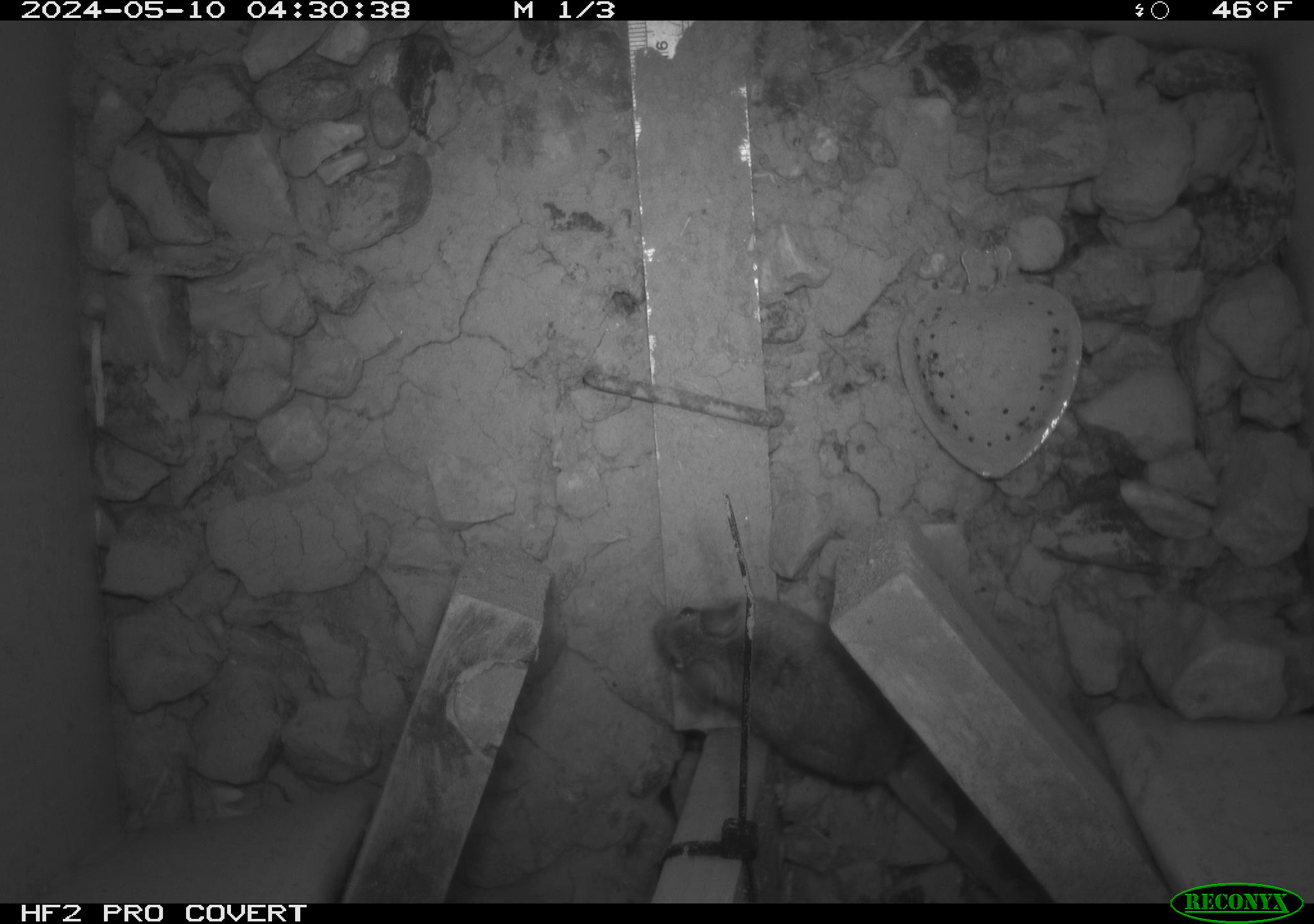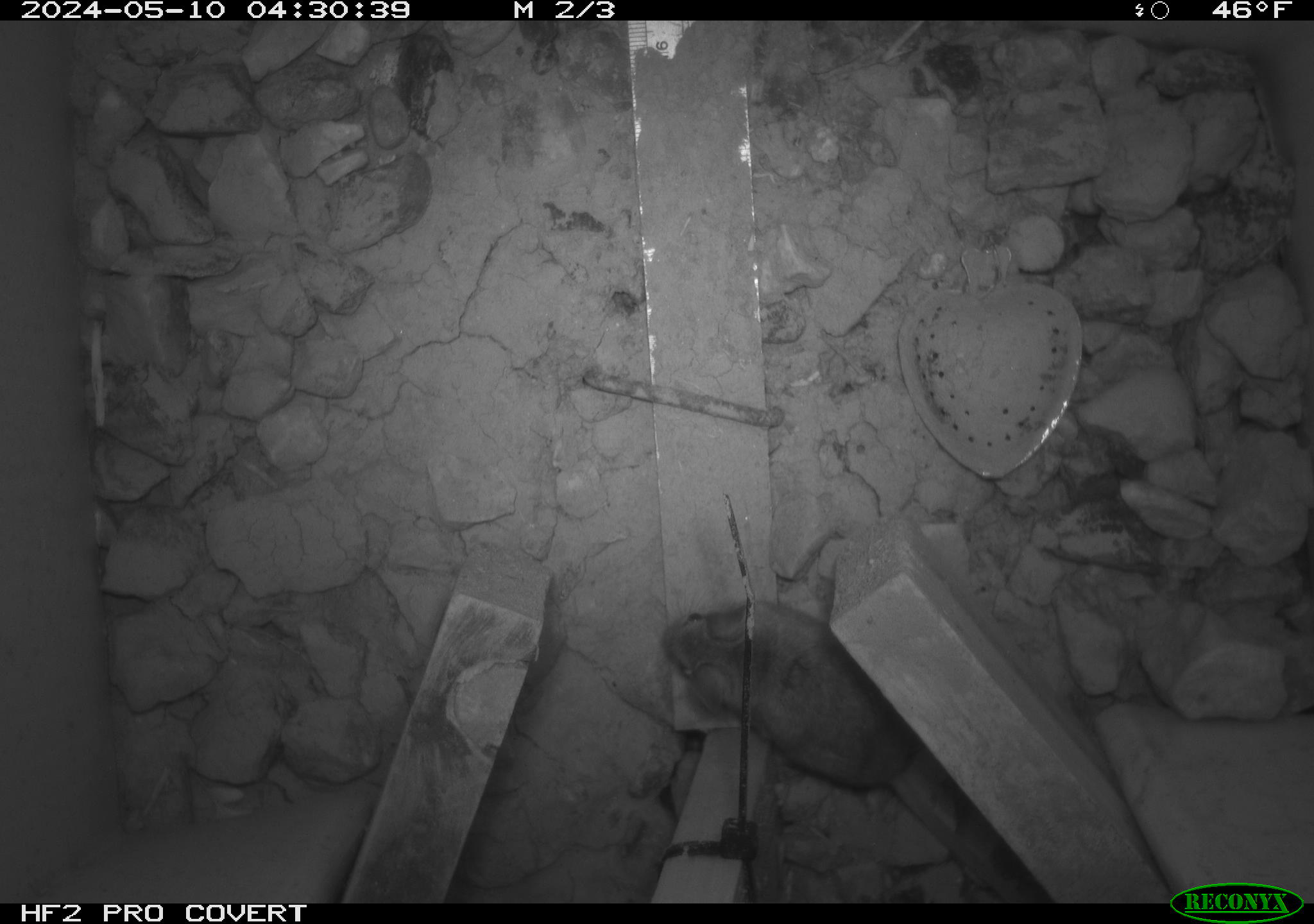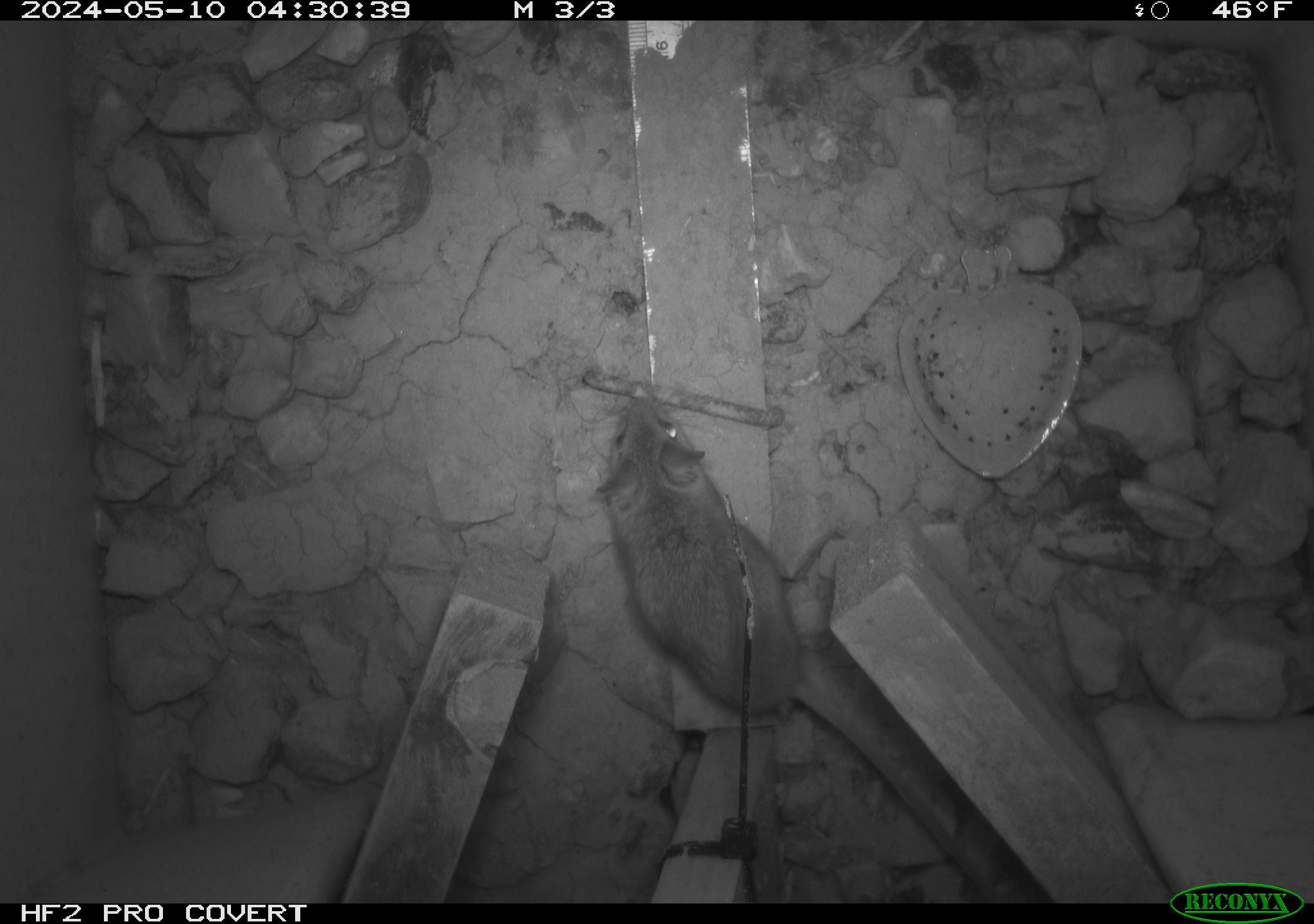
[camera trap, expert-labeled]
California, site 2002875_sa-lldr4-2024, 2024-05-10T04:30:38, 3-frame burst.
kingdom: Animalia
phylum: Chordata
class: Mammalia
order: Rodentia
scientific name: Rodentia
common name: mouse species